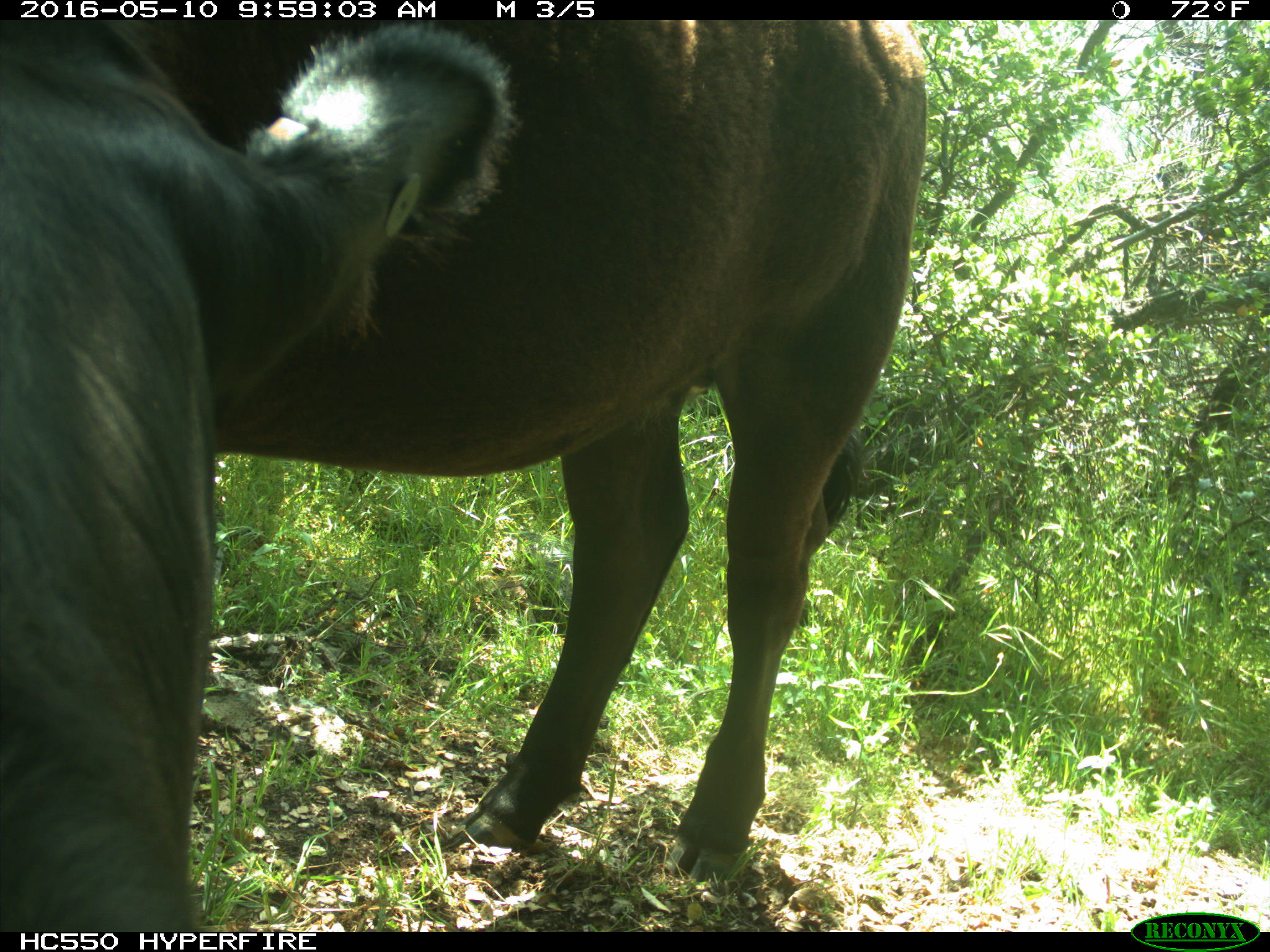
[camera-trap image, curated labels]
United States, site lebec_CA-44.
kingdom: Animalia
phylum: Chordata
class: Mammalia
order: Artiodactyla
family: Bovidae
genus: Bos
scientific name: Bos taurus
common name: domestic cow